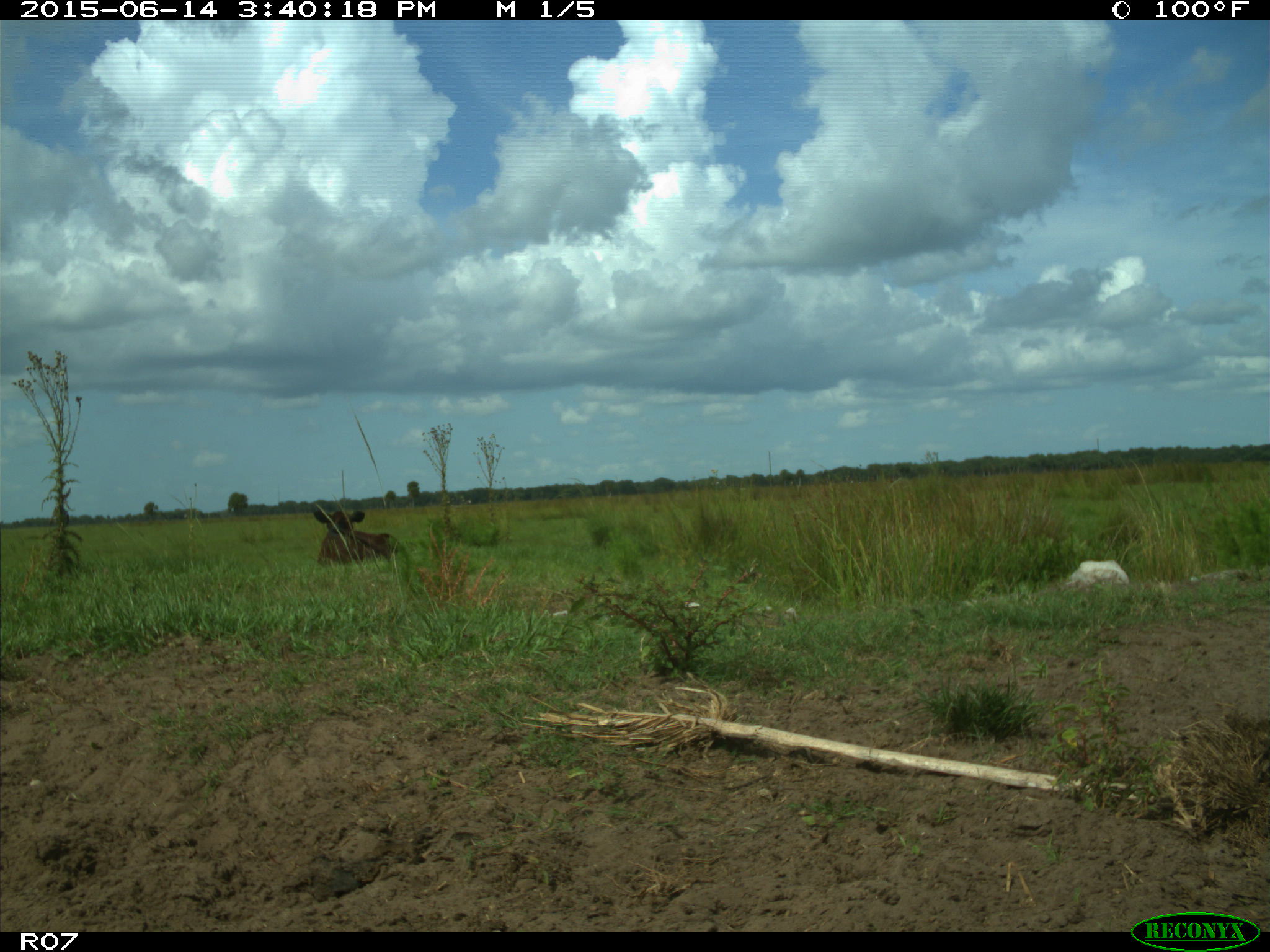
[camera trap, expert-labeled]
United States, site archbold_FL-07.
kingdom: Animalia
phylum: Chordata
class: Mammalia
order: Artiodactyla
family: Bovidae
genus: Bos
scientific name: Bos taurus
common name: domestic cow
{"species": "Bos taurus (domestic cow)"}